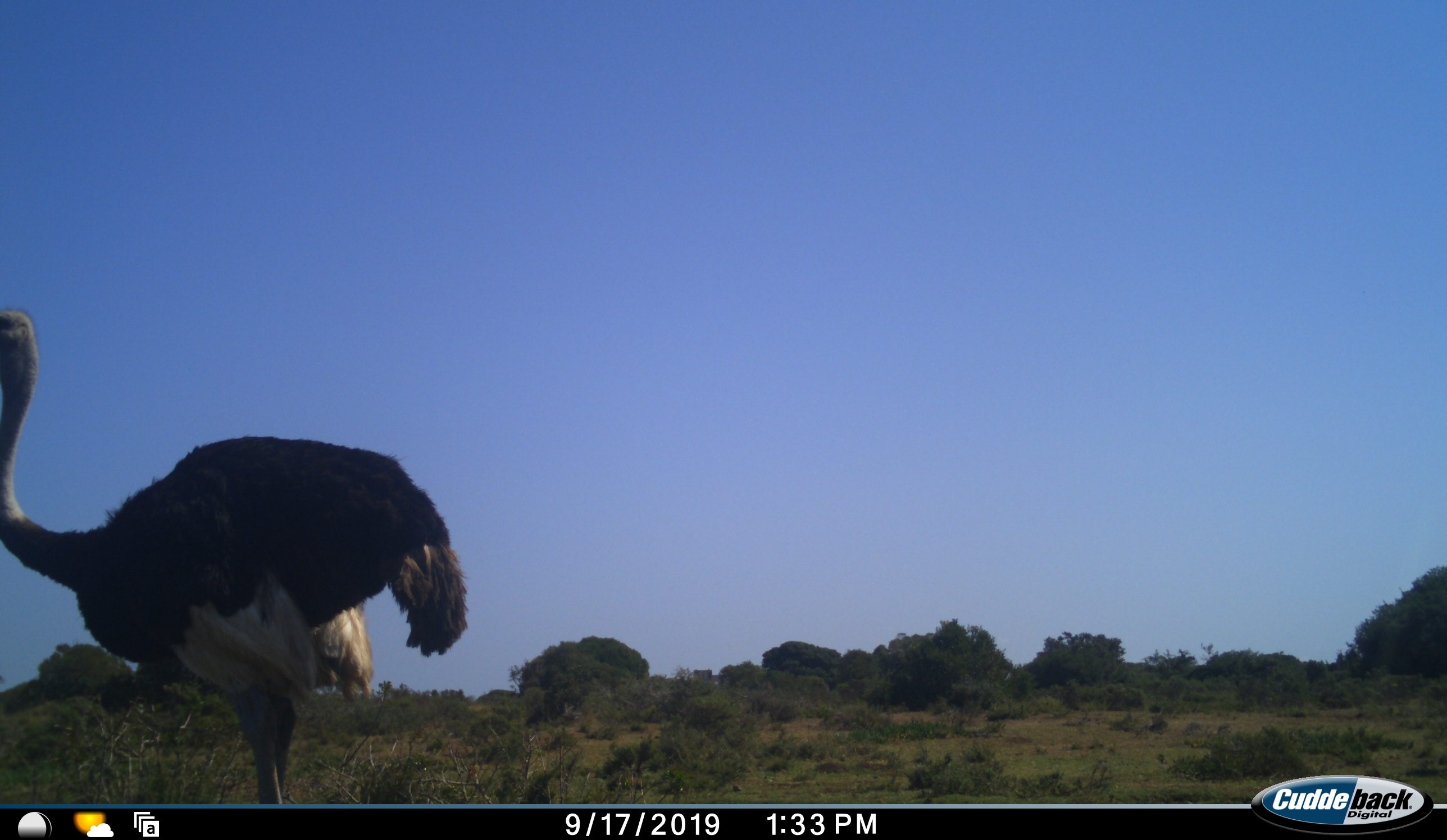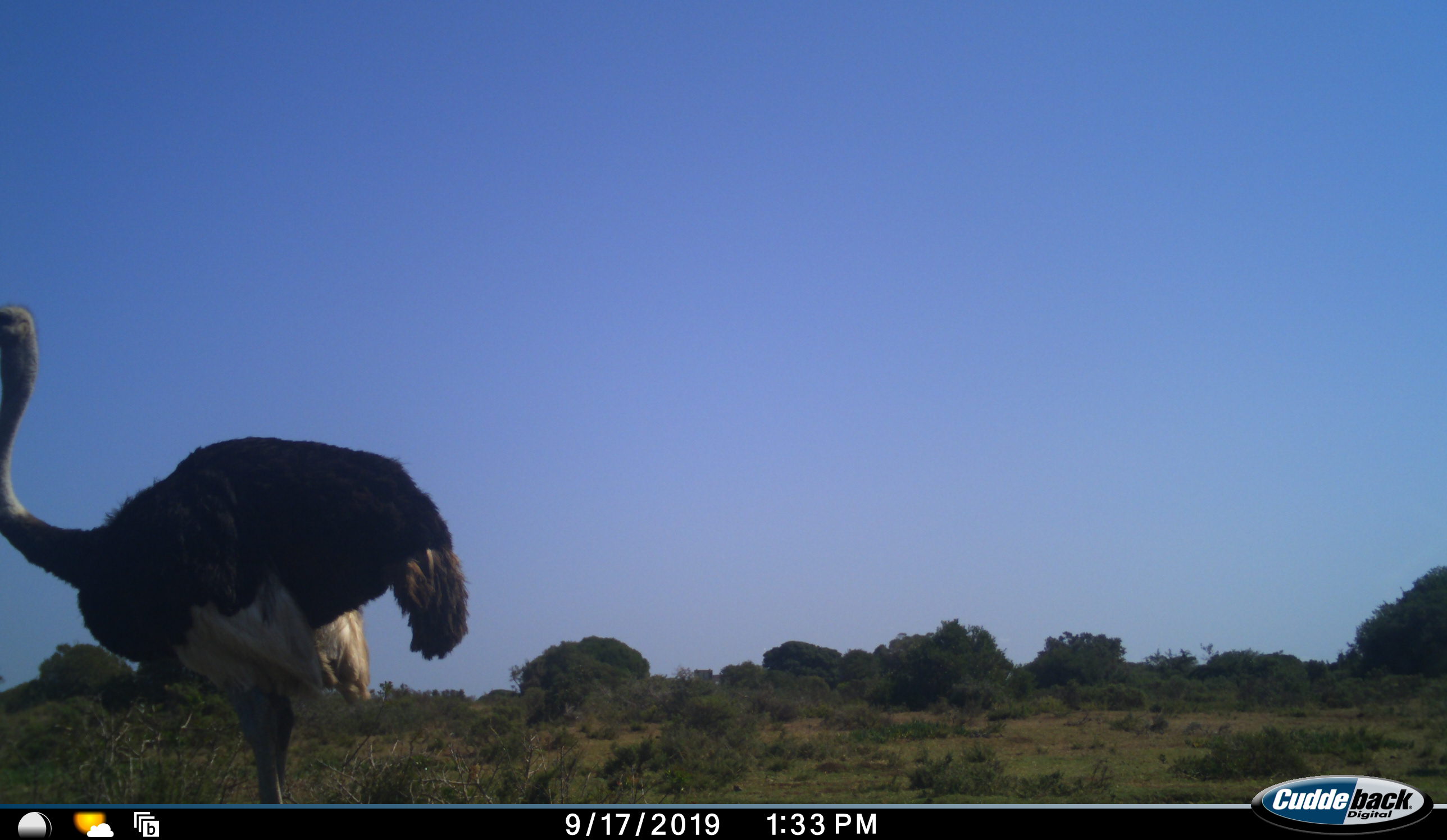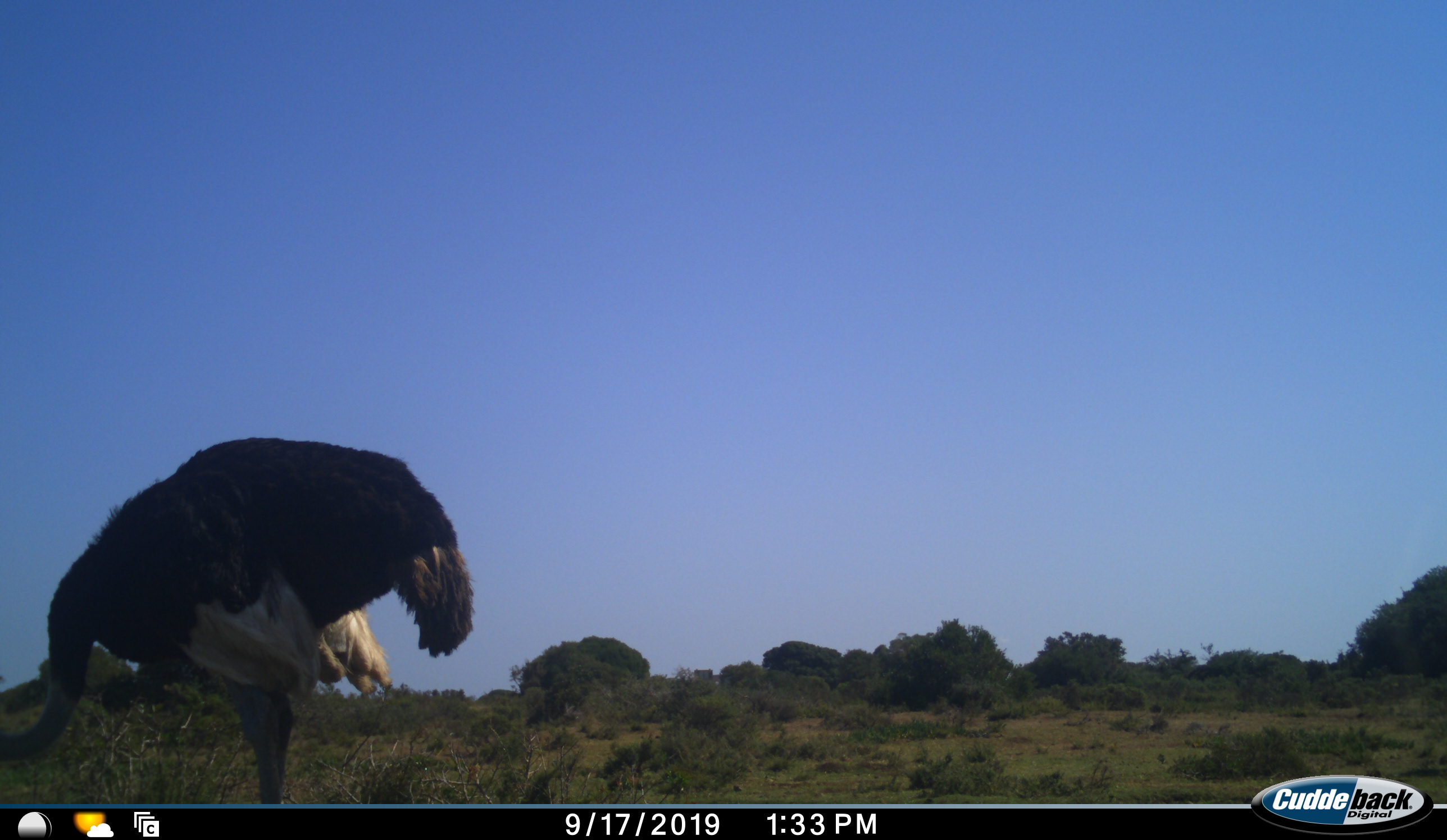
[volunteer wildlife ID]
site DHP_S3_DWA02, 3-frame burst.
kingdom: Animalia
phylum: Chordata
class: Aves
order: Struthioniformes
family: Struthionidae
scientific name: Struthionidae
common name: ostrich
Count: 1.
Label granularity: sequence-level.